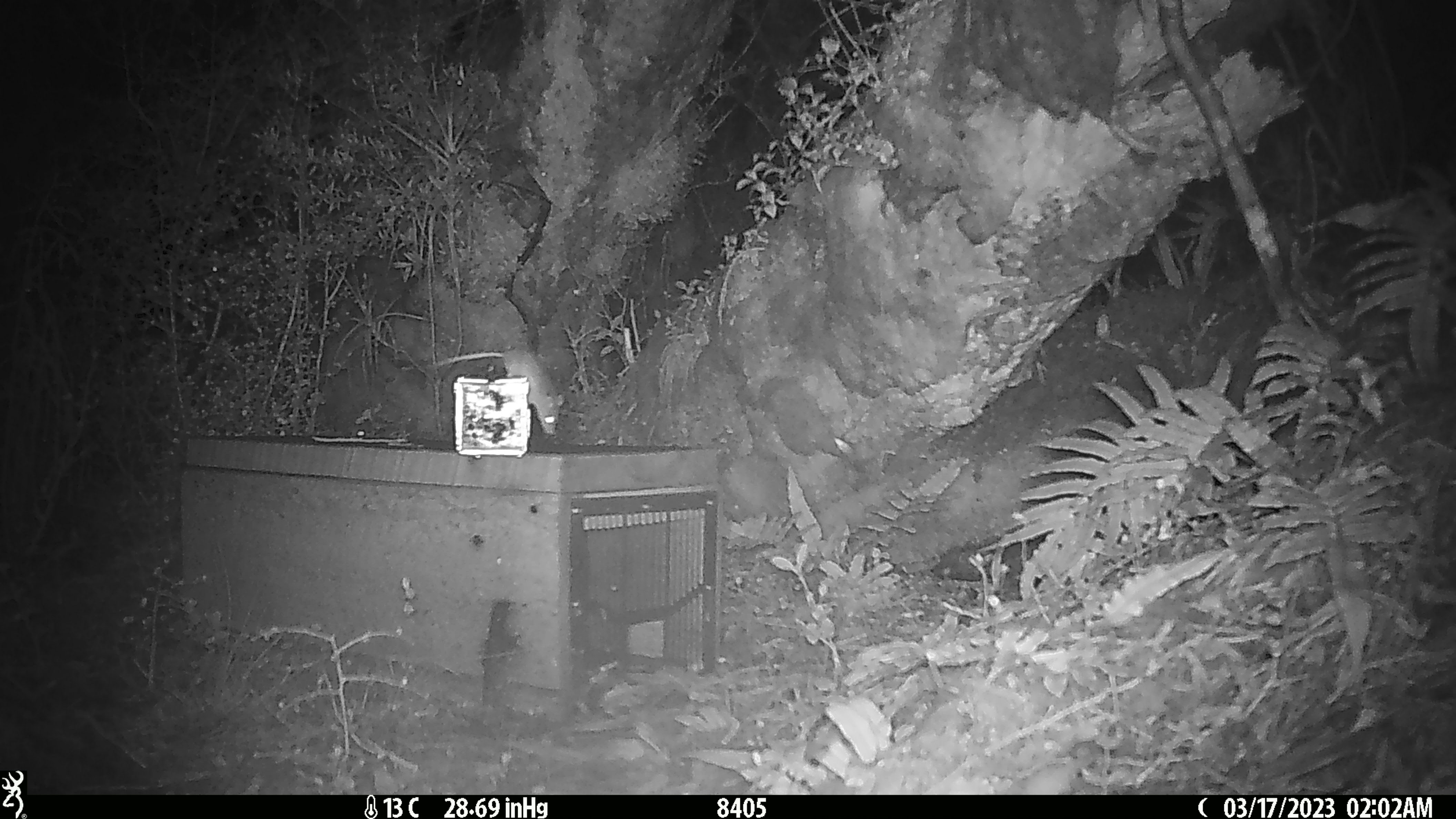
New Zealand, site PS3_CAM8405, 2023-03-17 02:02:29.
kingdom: Animalia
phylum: Chordata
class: Mammalia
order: Rodentia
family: Muridae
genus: Mus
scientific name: Mus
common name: mouse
Mouse (Mus).